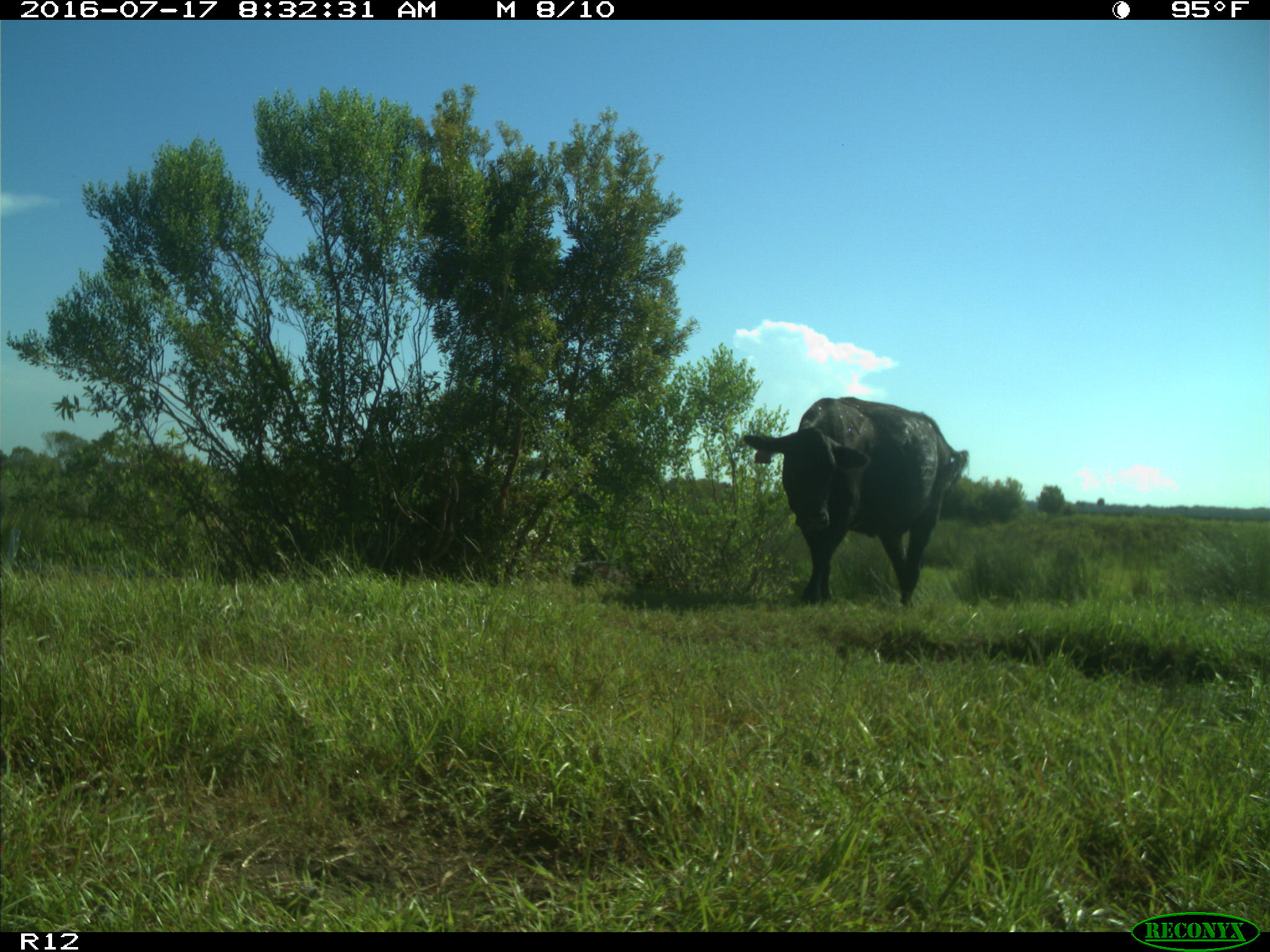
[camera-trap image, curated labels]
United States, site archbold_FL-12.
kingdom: Animalia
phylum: Chordata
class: Mammalia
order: Artiodactyla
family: Bovidae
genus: Bos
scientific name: Bos taurus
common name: domestic cow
Bos taurus (domestic cow).